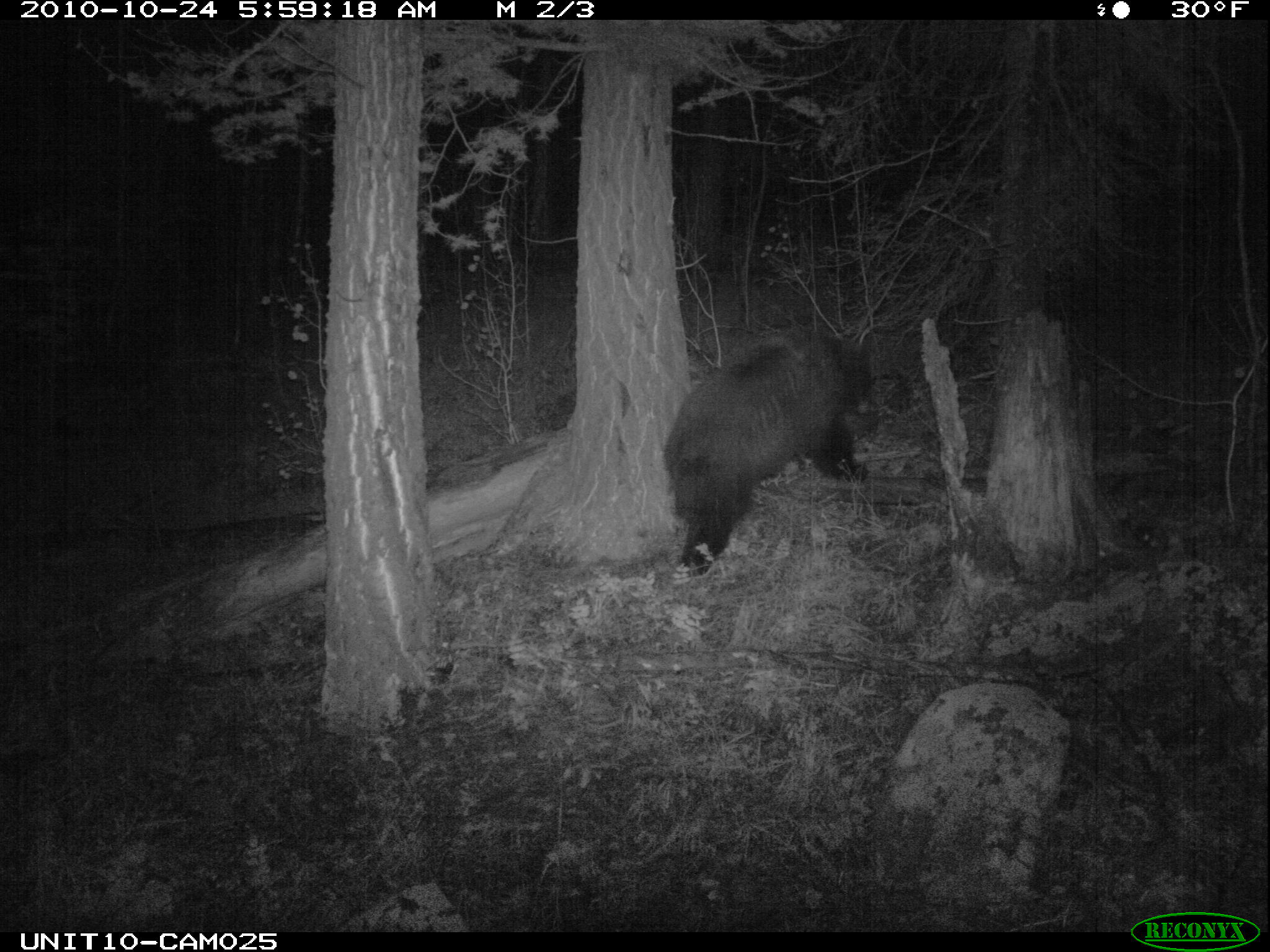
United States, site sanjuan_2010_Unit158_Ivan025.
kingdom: Animalia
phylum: Chordata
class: Mammalia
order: Carnivora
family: Ursidae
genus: Ursus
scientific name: Ursus americanus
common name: american black bear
Ursus americanus (american black bear).